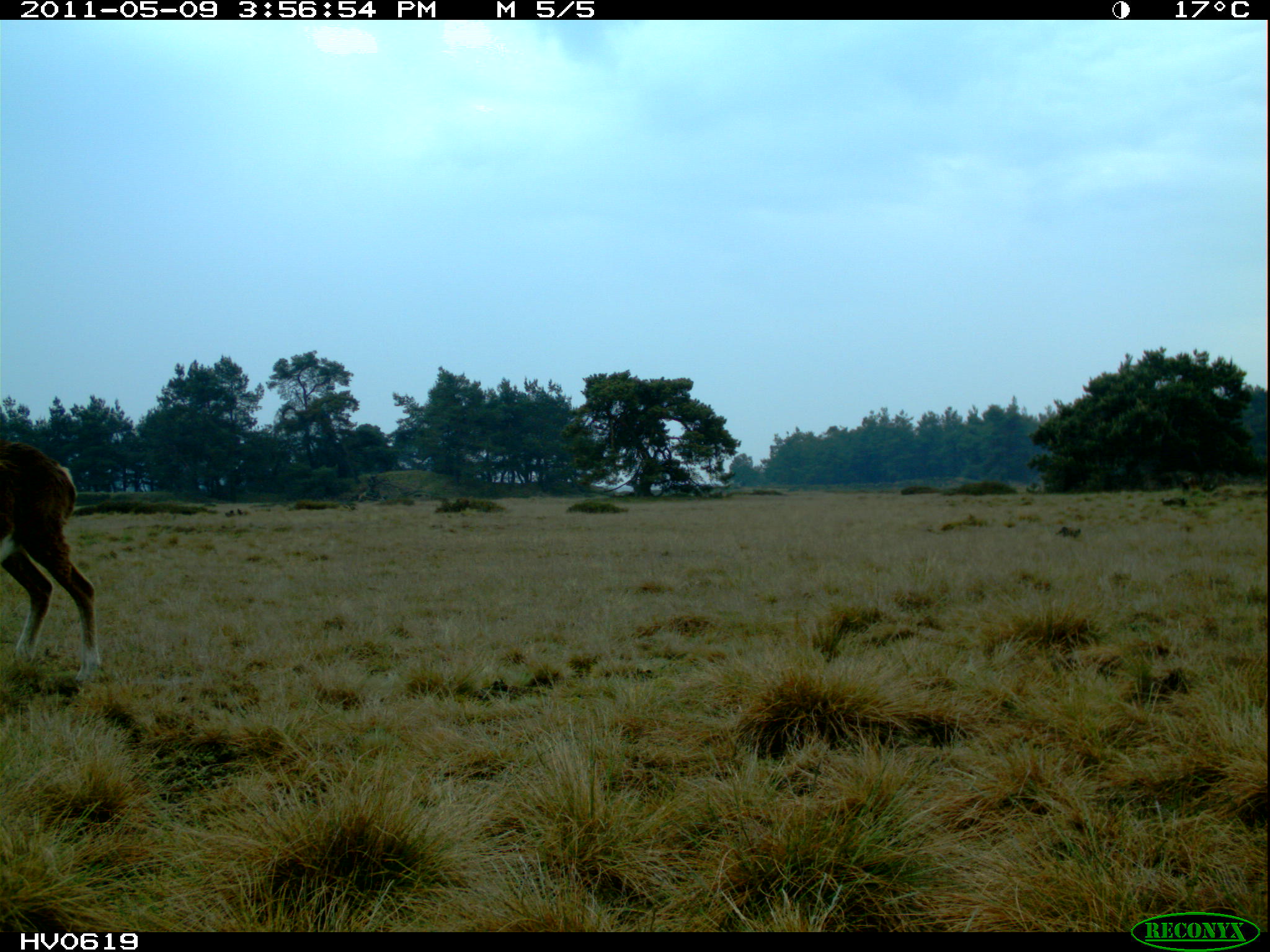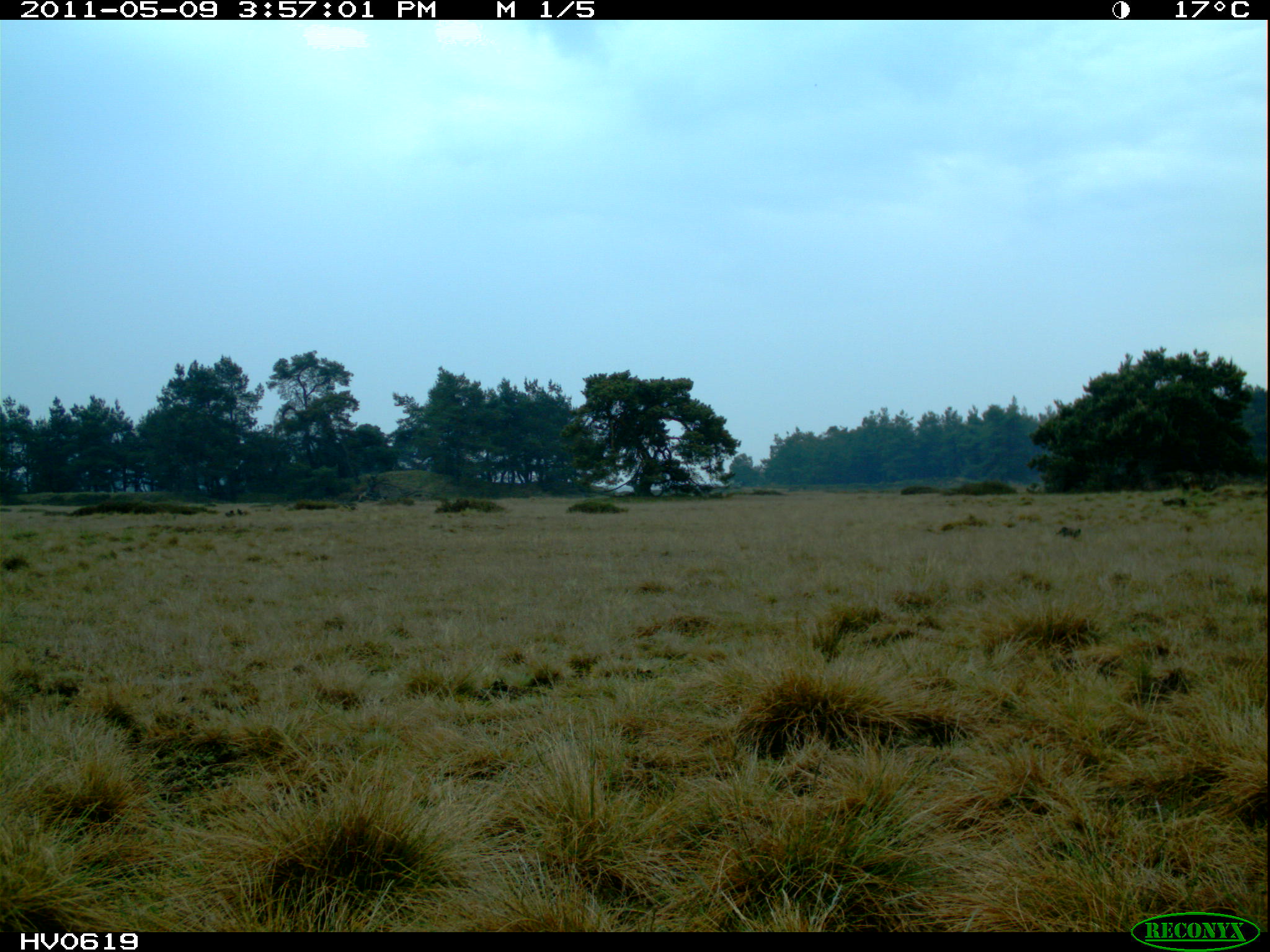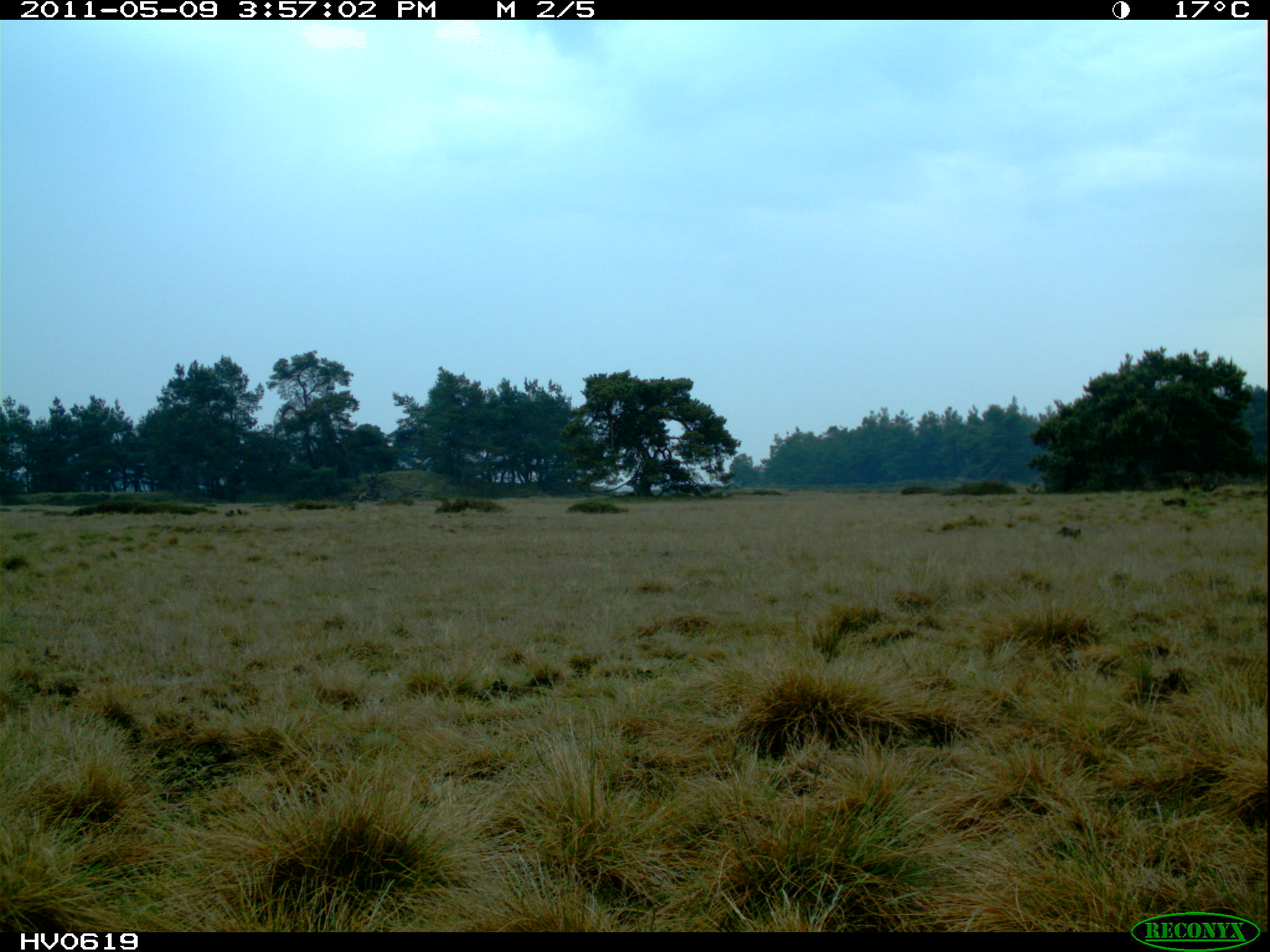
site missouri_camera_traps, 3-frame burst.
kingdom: Animalia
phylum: Chordata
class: Mammalia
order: Artiodactyla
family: Bovidae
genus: Ovis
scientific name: Ovis ammon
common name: mouflon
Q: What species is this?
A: Mouflon (Ovis ammon).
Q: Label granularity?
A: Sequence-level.